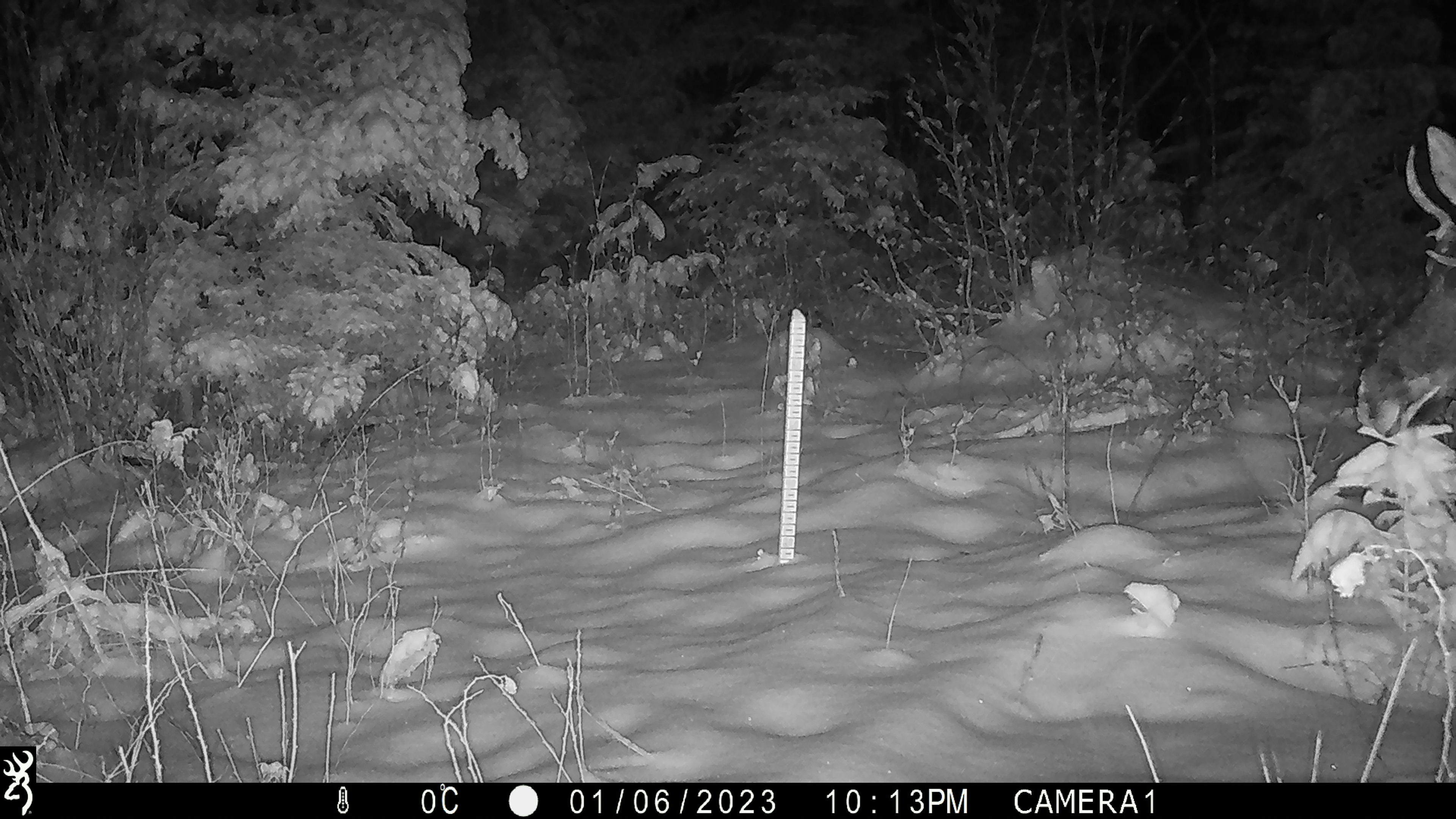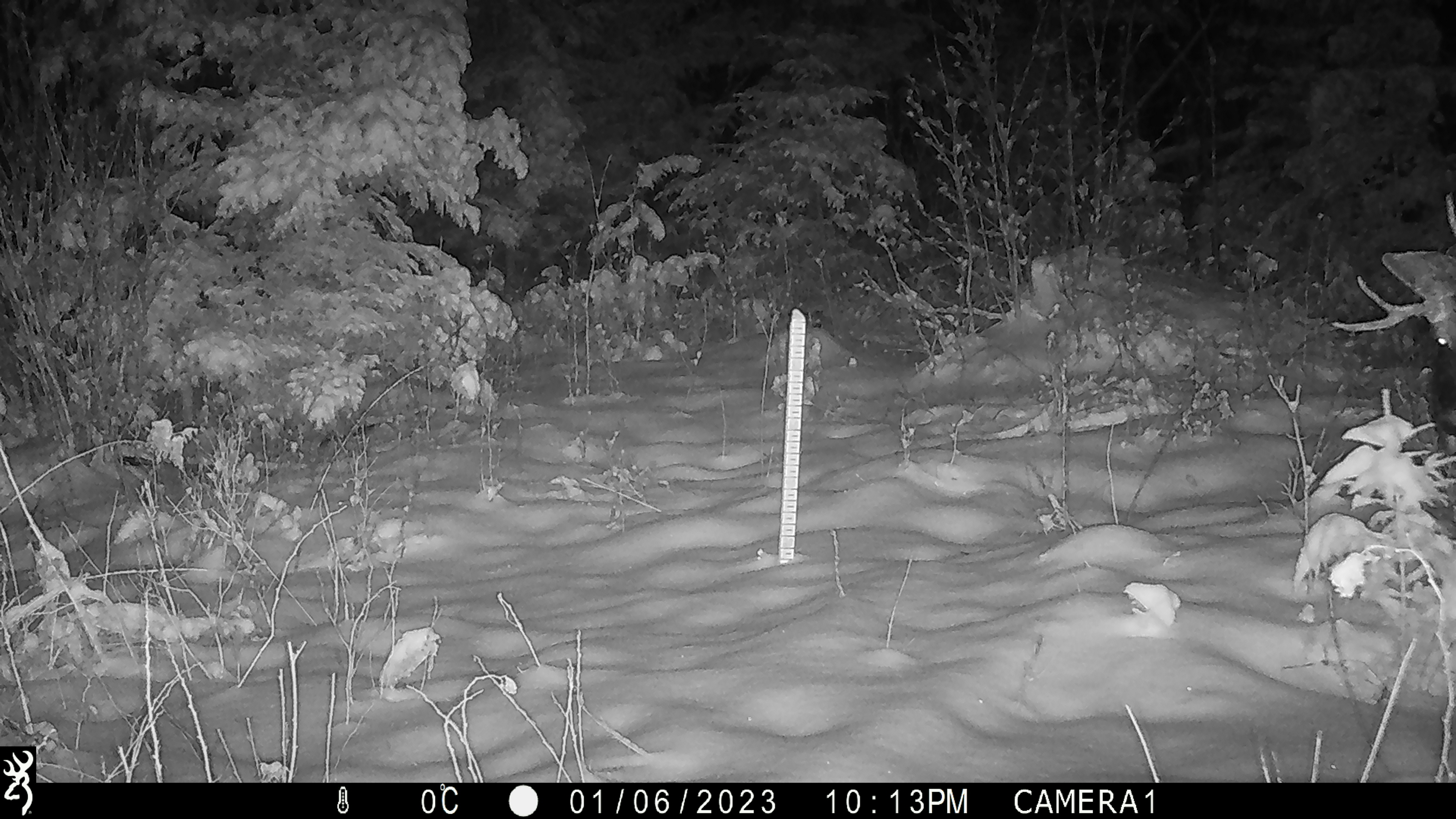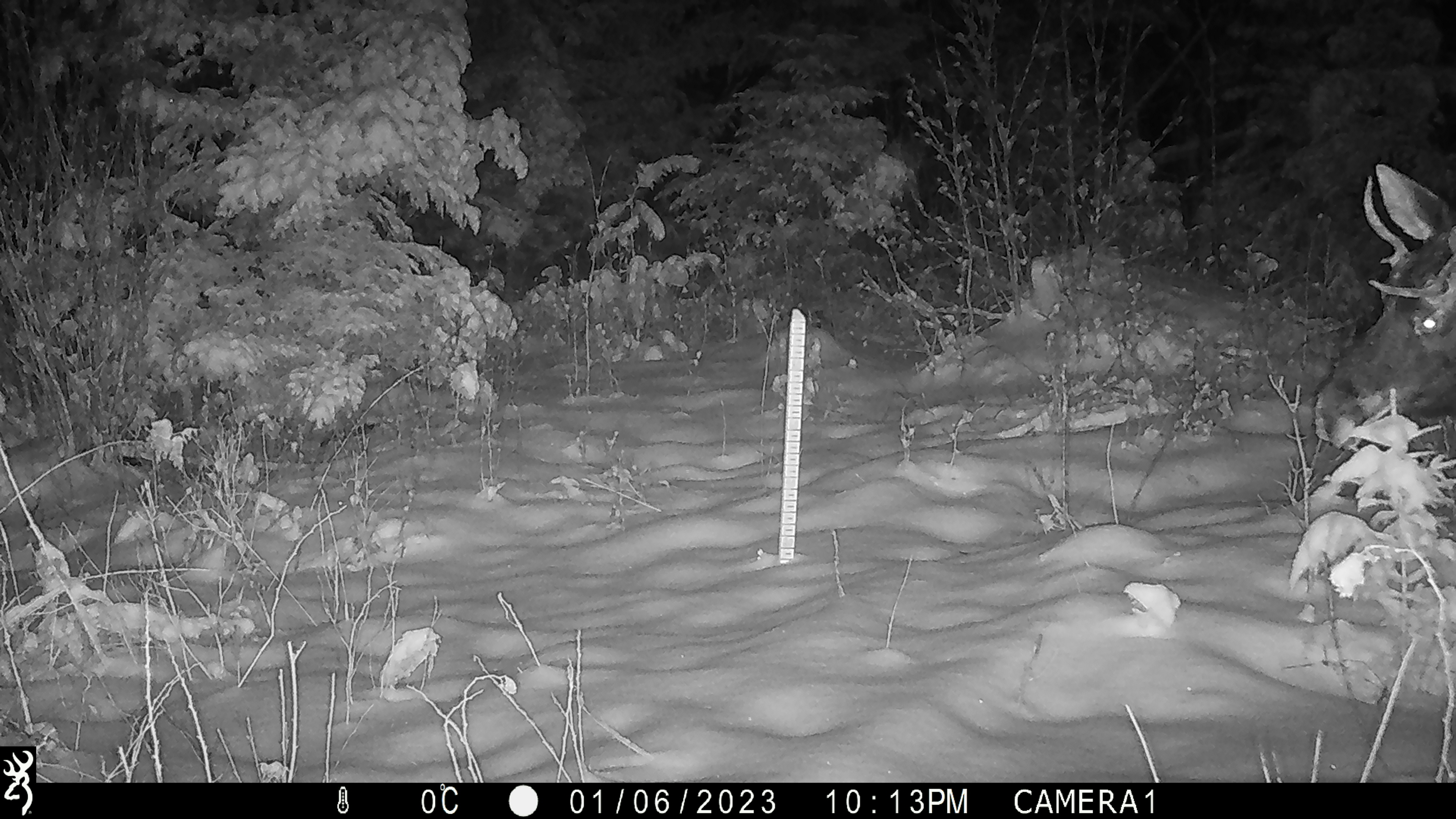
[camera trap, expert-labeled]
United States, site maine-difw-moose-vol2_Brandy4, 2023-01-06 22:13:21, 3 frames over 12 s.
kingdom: Animalia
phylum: Chordata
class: Mammalia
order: Artiodactyla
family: Cervidae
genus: Alces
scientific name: Alces alces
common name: moose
Moose (Alces alces).